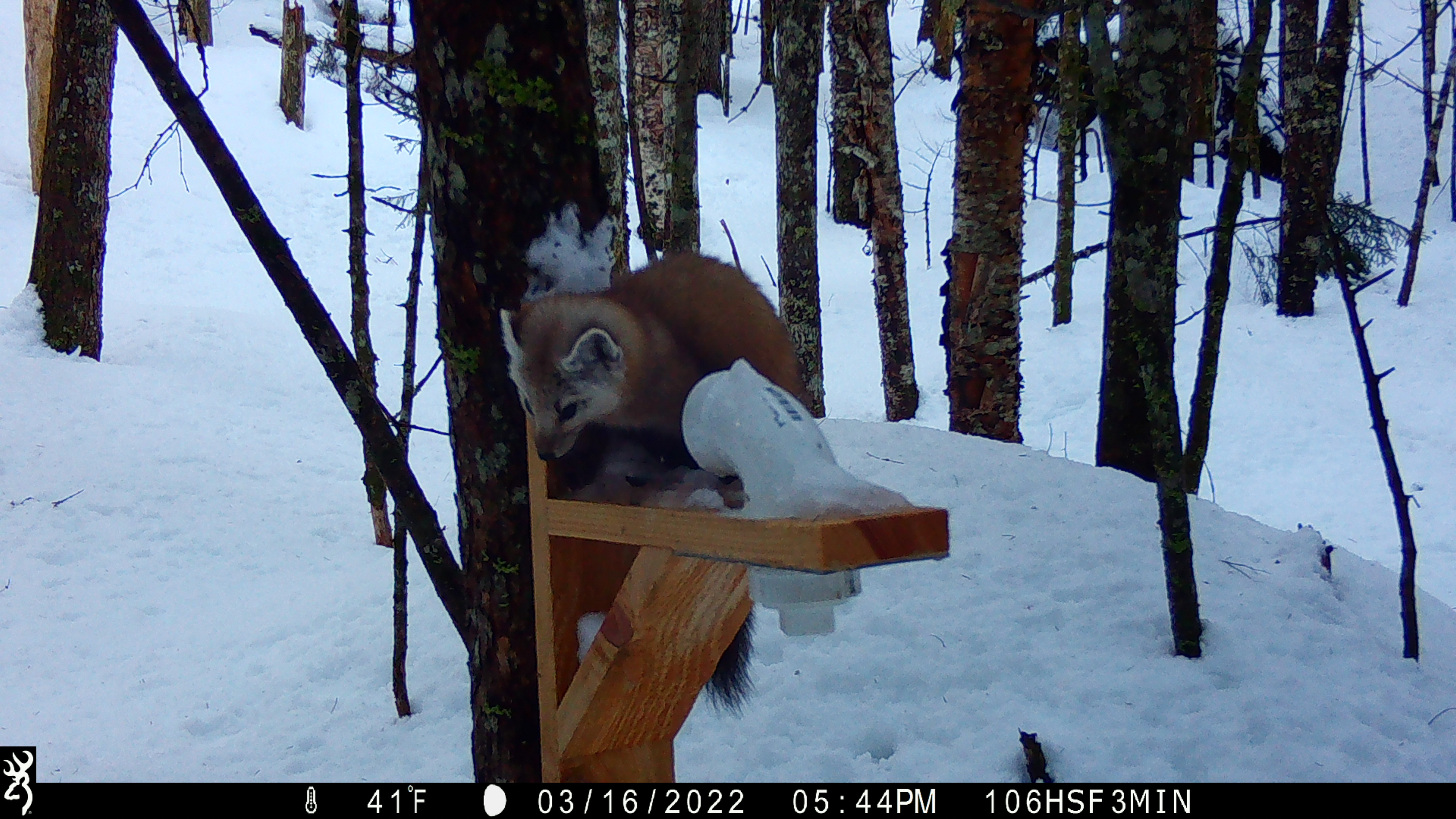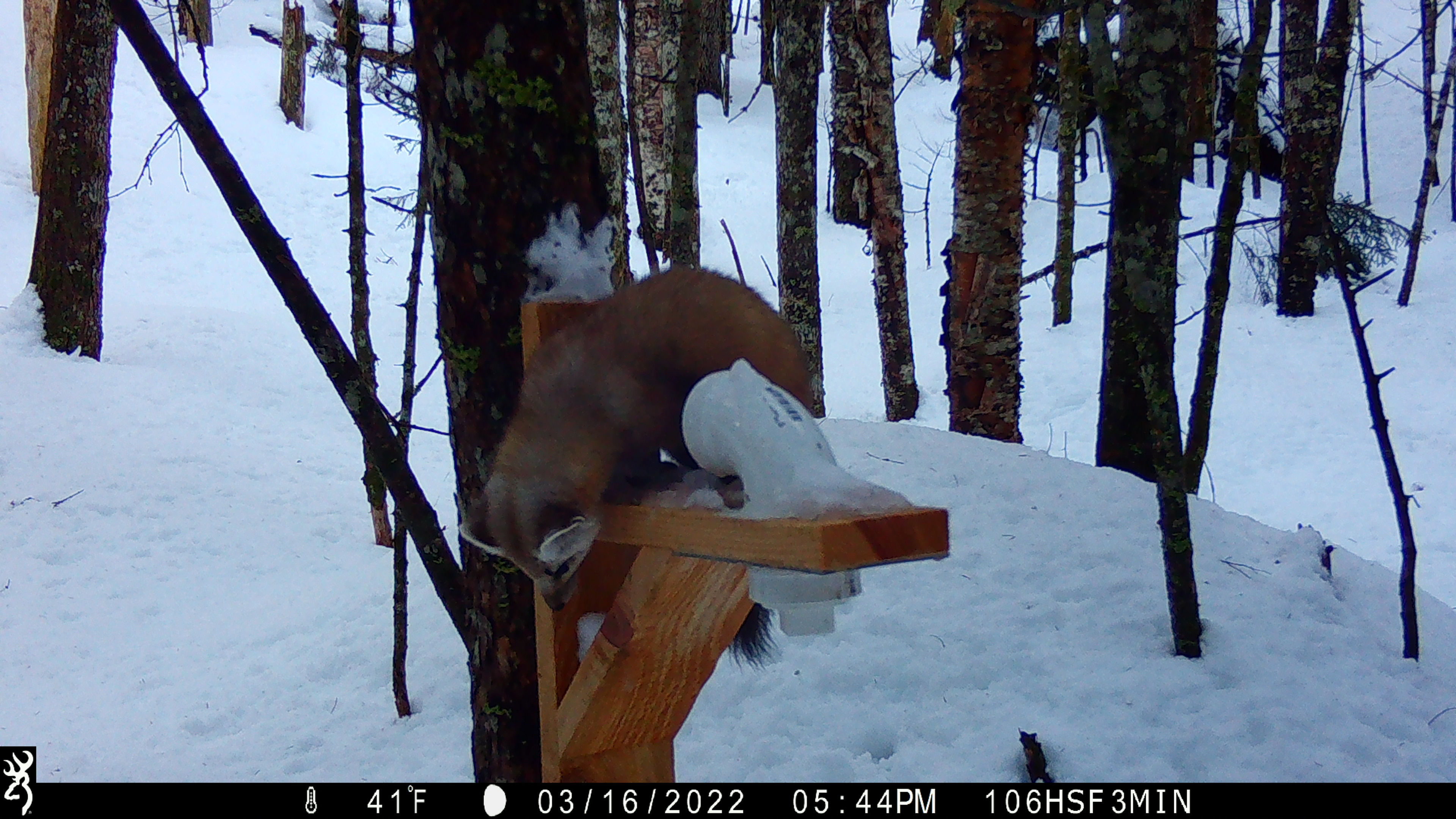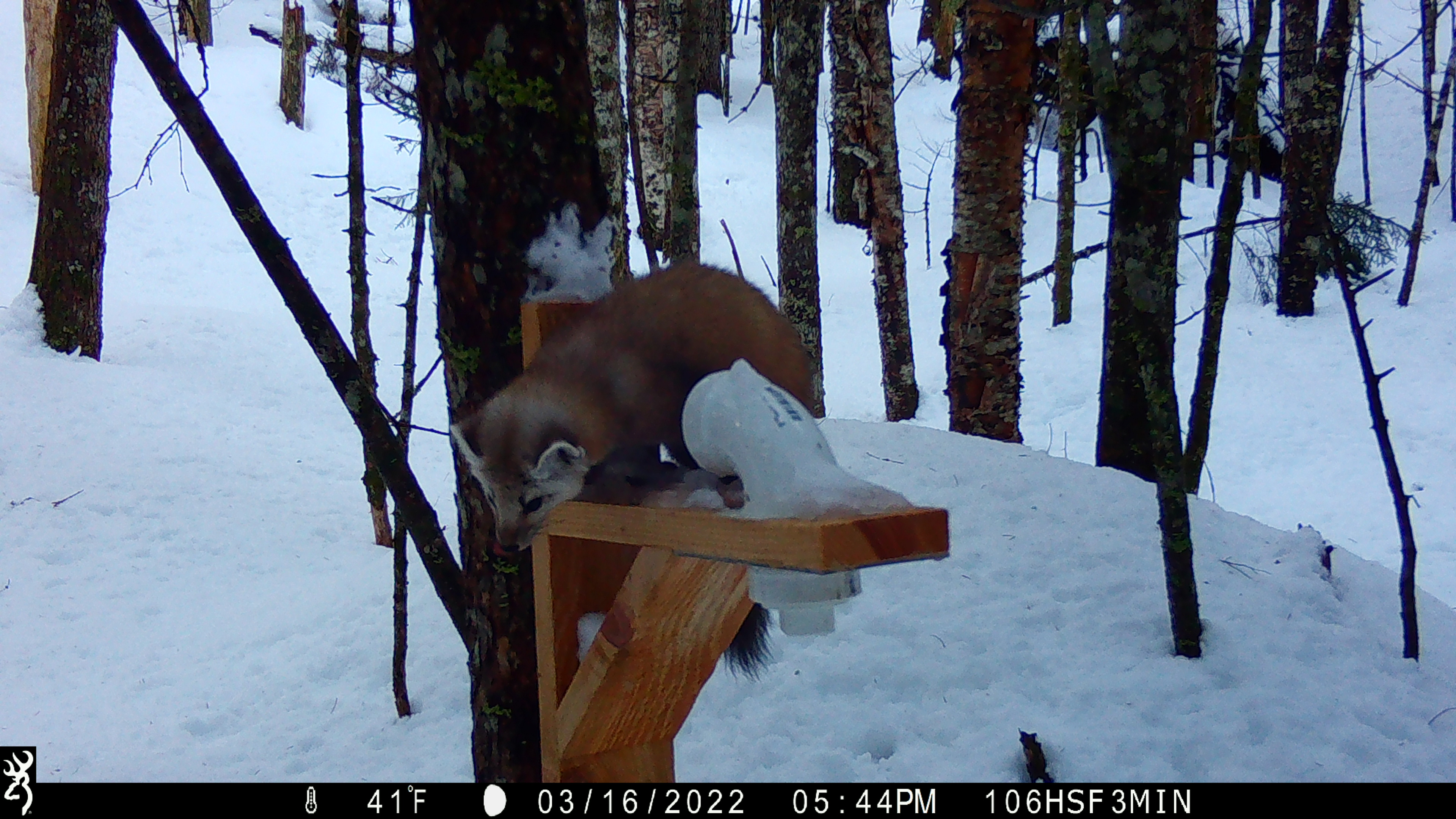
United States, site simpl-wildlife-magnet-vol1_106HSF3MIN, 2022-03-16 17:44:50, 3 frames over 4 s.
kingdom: Animalia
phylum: Chordata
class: Mammalia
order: Carnivora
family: Mustelidae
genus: Martes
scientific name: Martes americana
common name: american marten